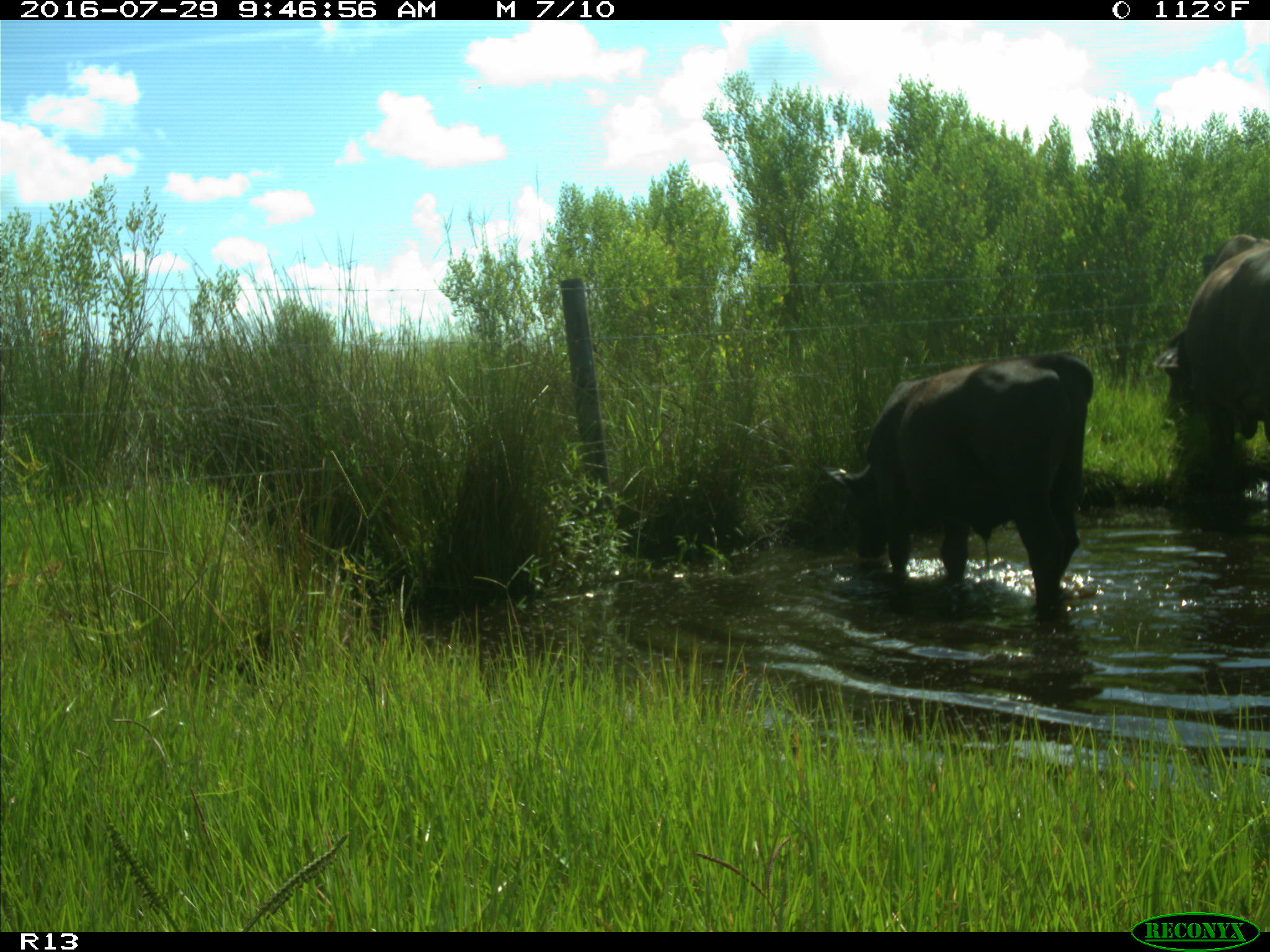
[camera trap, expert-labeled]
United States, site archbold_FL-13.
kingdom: Animalia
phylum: Chordata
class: Mammalia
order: Artiodactyla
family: Bovidae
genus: Bos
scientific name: Bos taurus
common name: domestic cow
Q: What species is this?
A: Bos taurus (domestic cow).